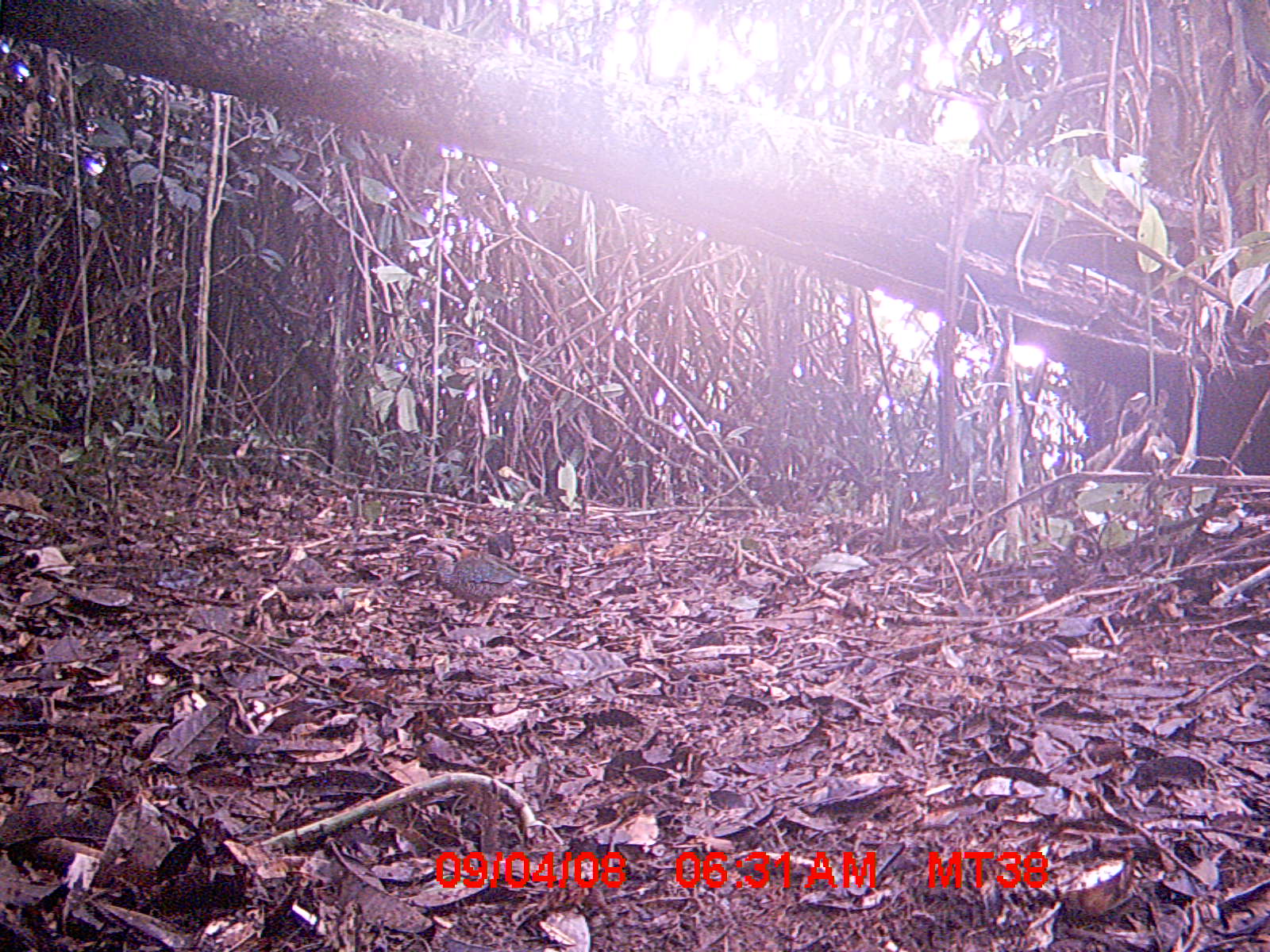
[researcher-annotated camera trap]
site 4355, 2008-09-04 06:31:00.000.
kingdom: Animalia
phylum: Chordata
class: Aves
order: Cuculiformes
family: Cuculidae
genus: Coua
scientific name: Coua serriana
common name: red-breasted coua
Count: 1.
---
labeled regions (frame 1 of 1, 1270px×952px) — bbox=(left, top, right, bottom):
coua serriana: bbox=(413, 537, 542, 626)